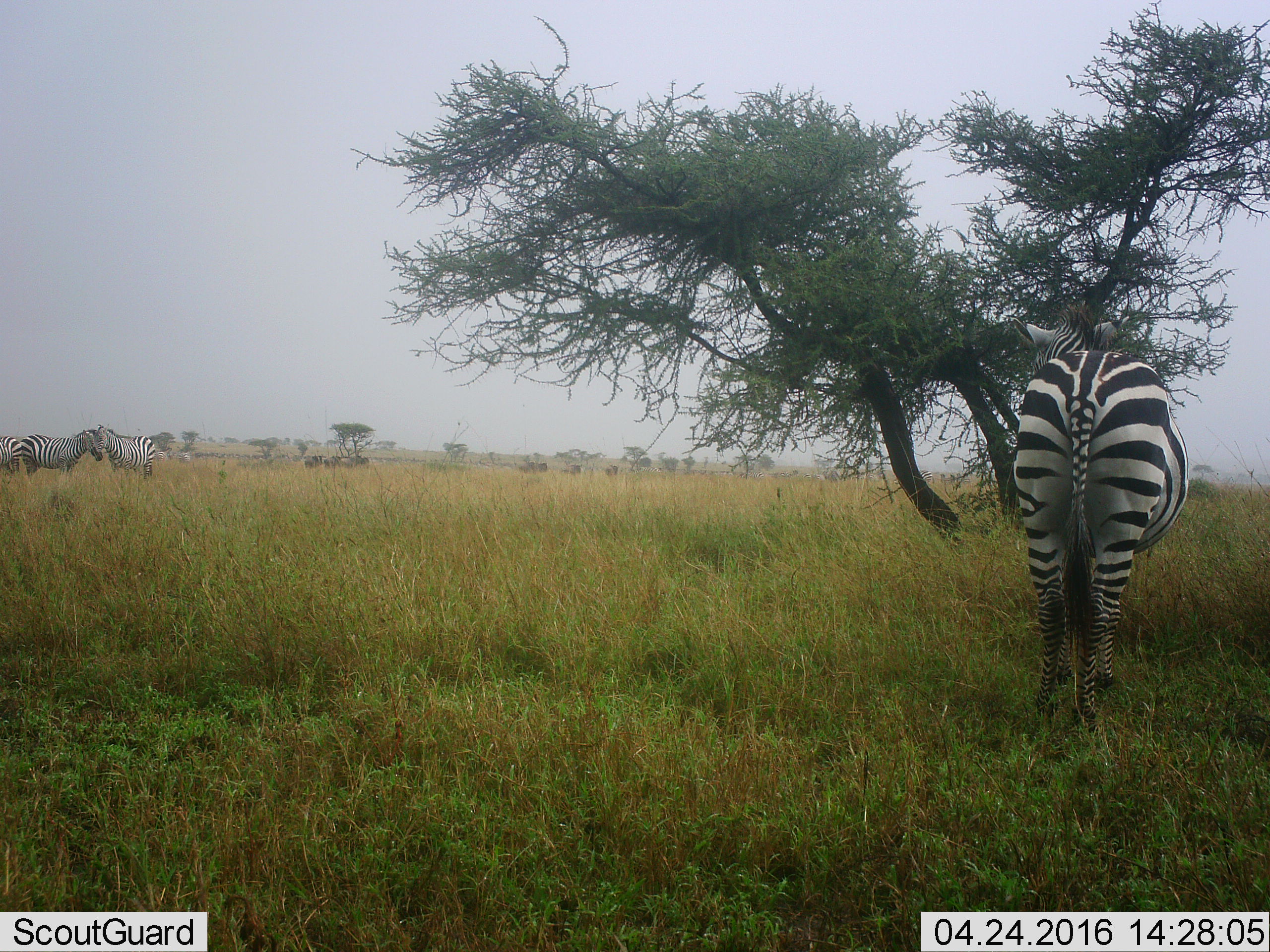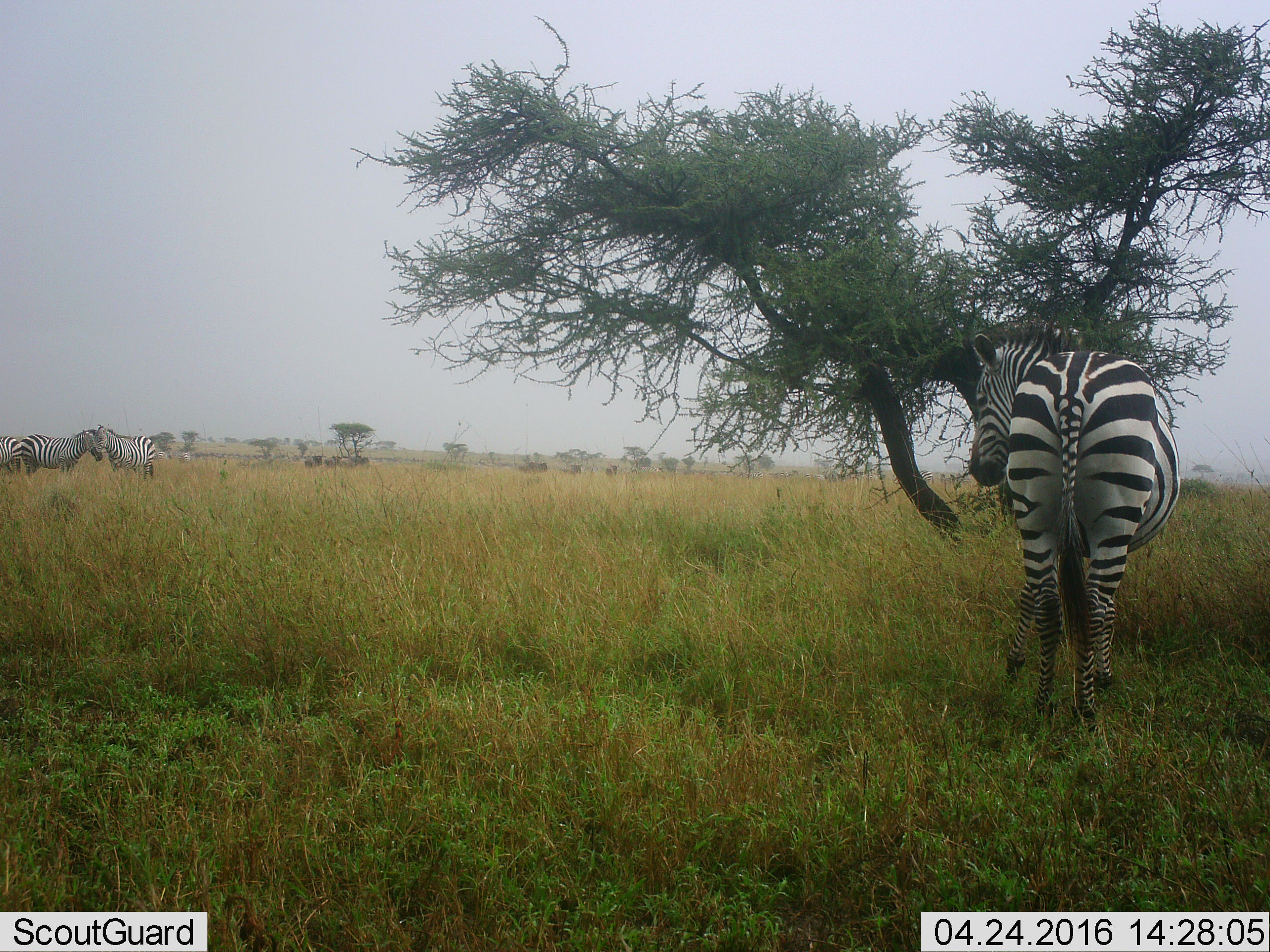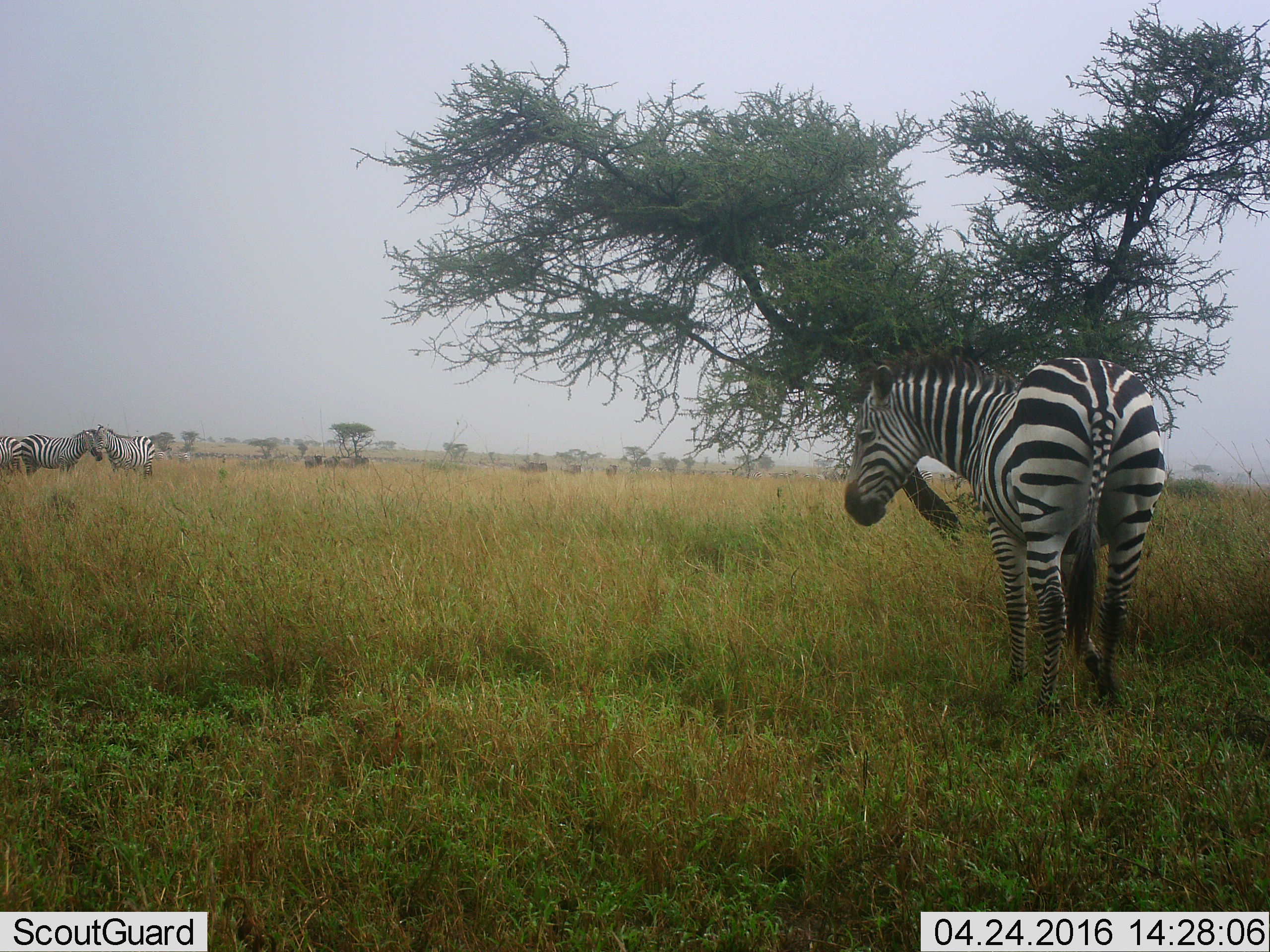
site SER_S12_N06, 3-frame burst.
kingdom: Animalia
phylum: Chordata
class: Mammalia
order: Perissodactyla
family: Equidae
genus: Equus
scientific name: Equus quagga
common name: plains zebra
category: zebraplains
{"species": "zebraplains (plains zebra) (Equus quagga)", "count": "8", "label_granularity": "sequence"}